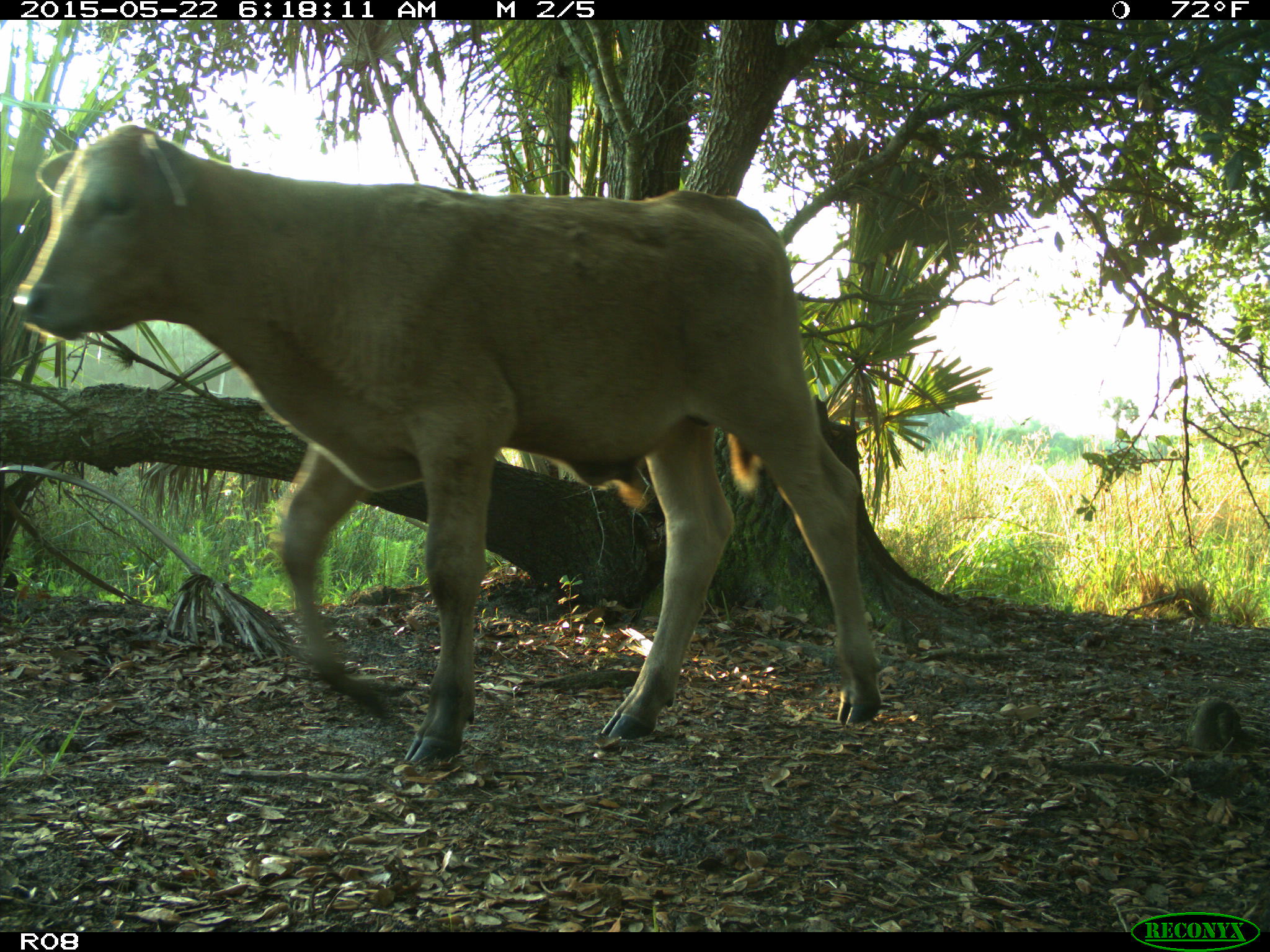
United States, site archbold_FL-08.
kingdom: Animalia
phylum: Chordata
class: Mammalia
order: Artiodactyla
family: Bovidae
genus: Bos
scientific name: Bos taurus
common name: domestic cow